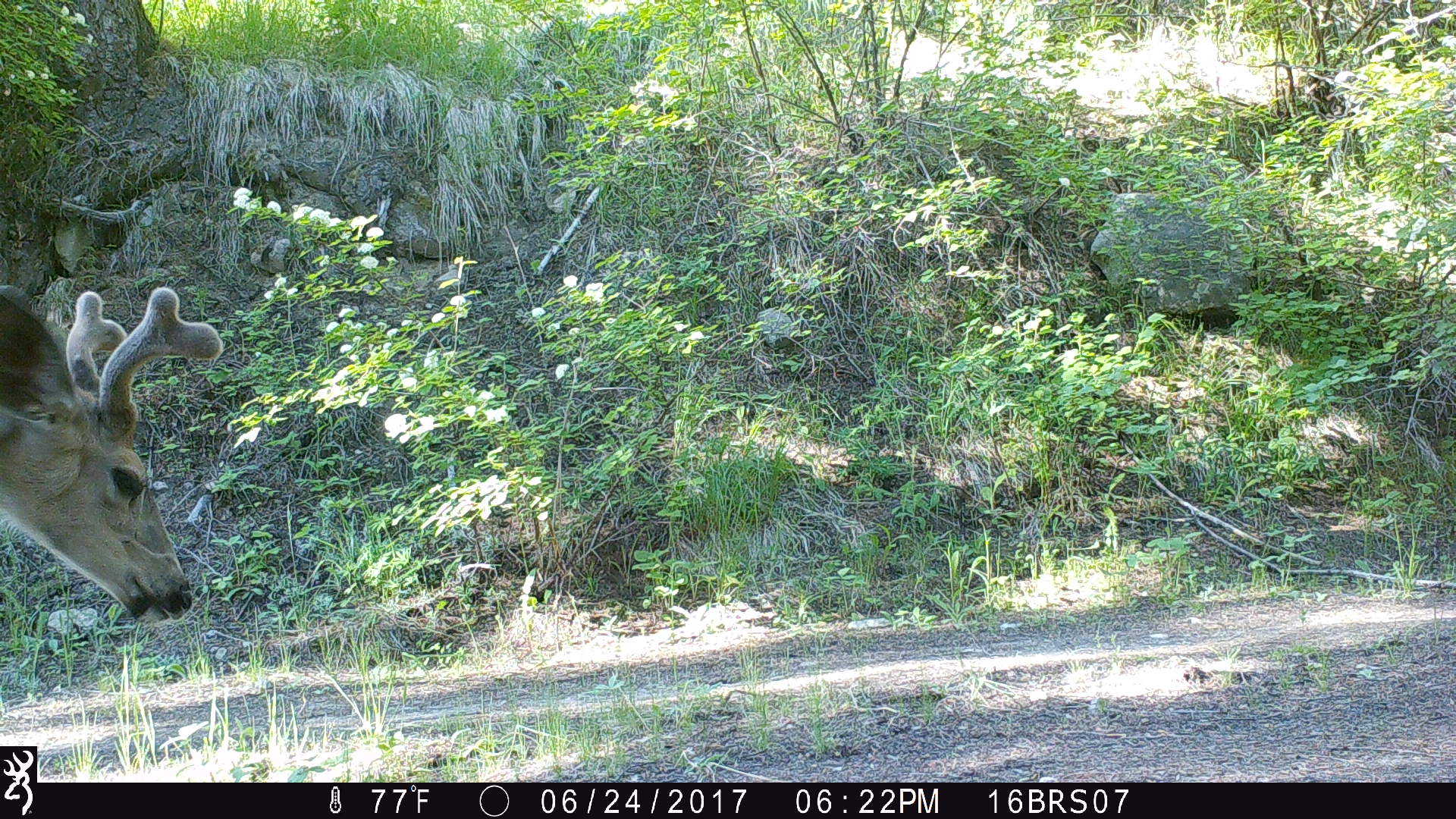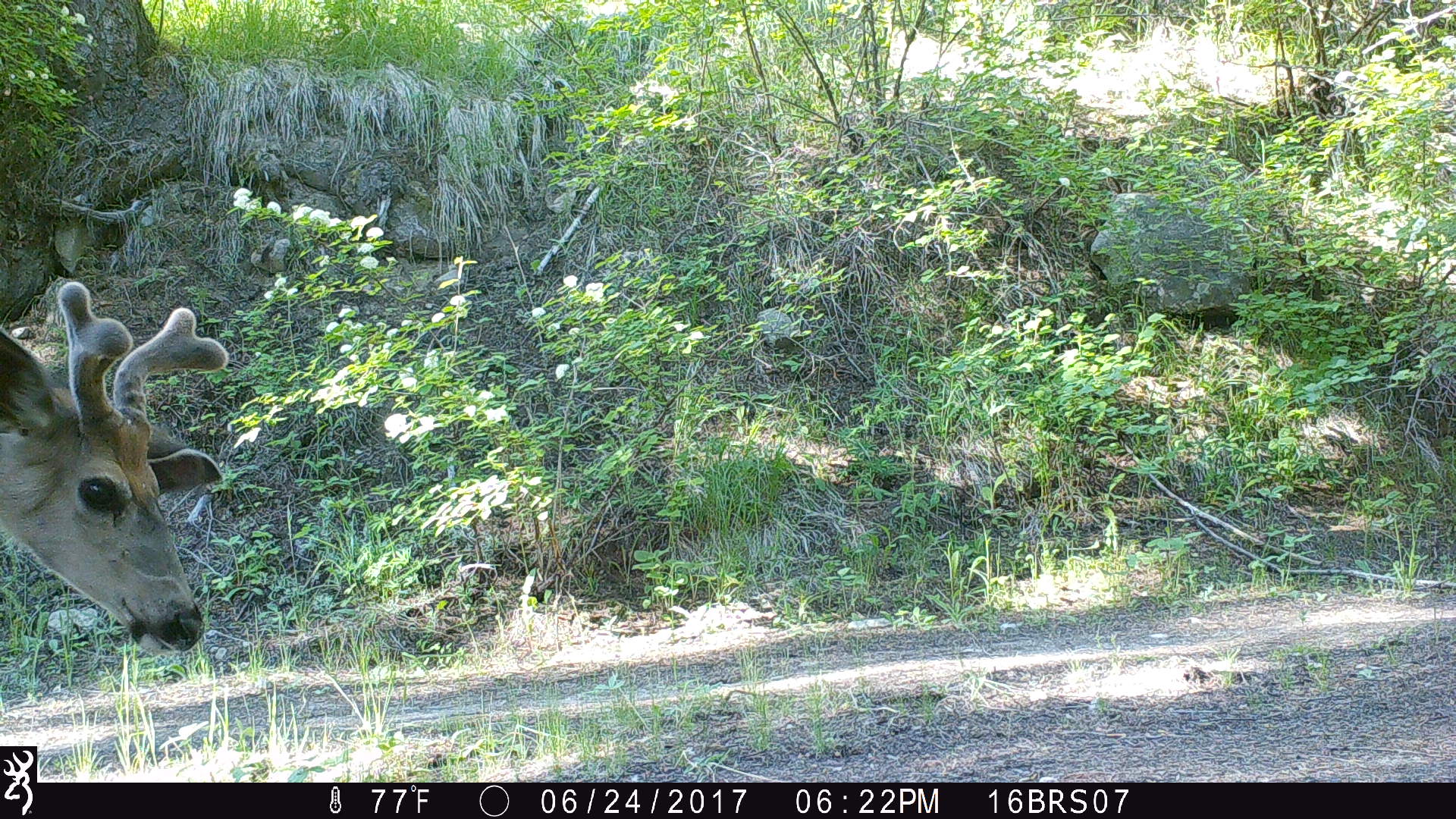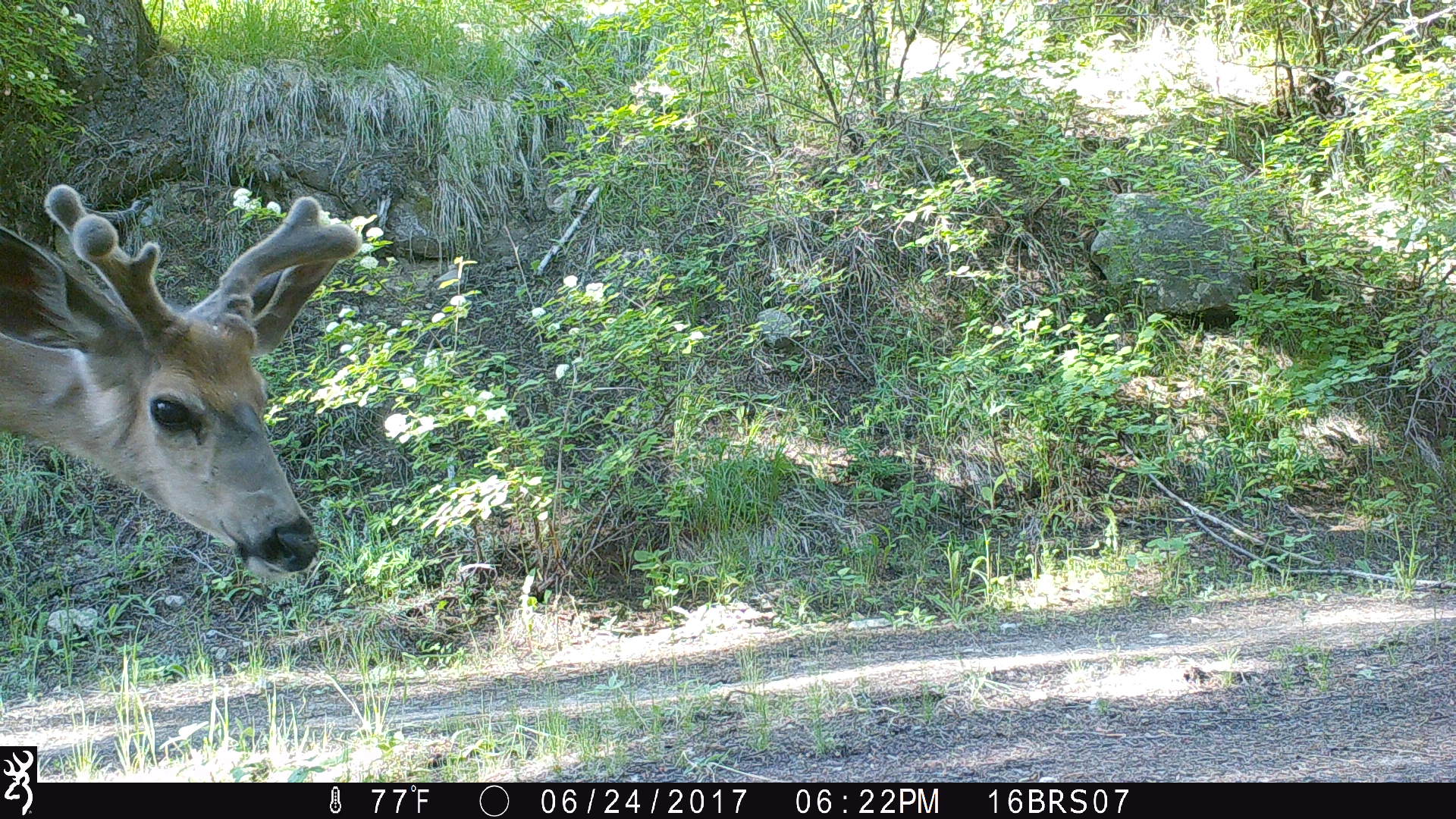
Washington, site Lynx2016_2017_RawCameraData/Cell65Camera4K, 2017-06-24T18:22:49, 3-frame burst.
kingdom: Animalia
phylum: Chordata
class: Mammalia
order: Artiodactyla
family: Cervidae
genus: Odocoileus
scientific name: Odocoileus hemionus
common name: mule deer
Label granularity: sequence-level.